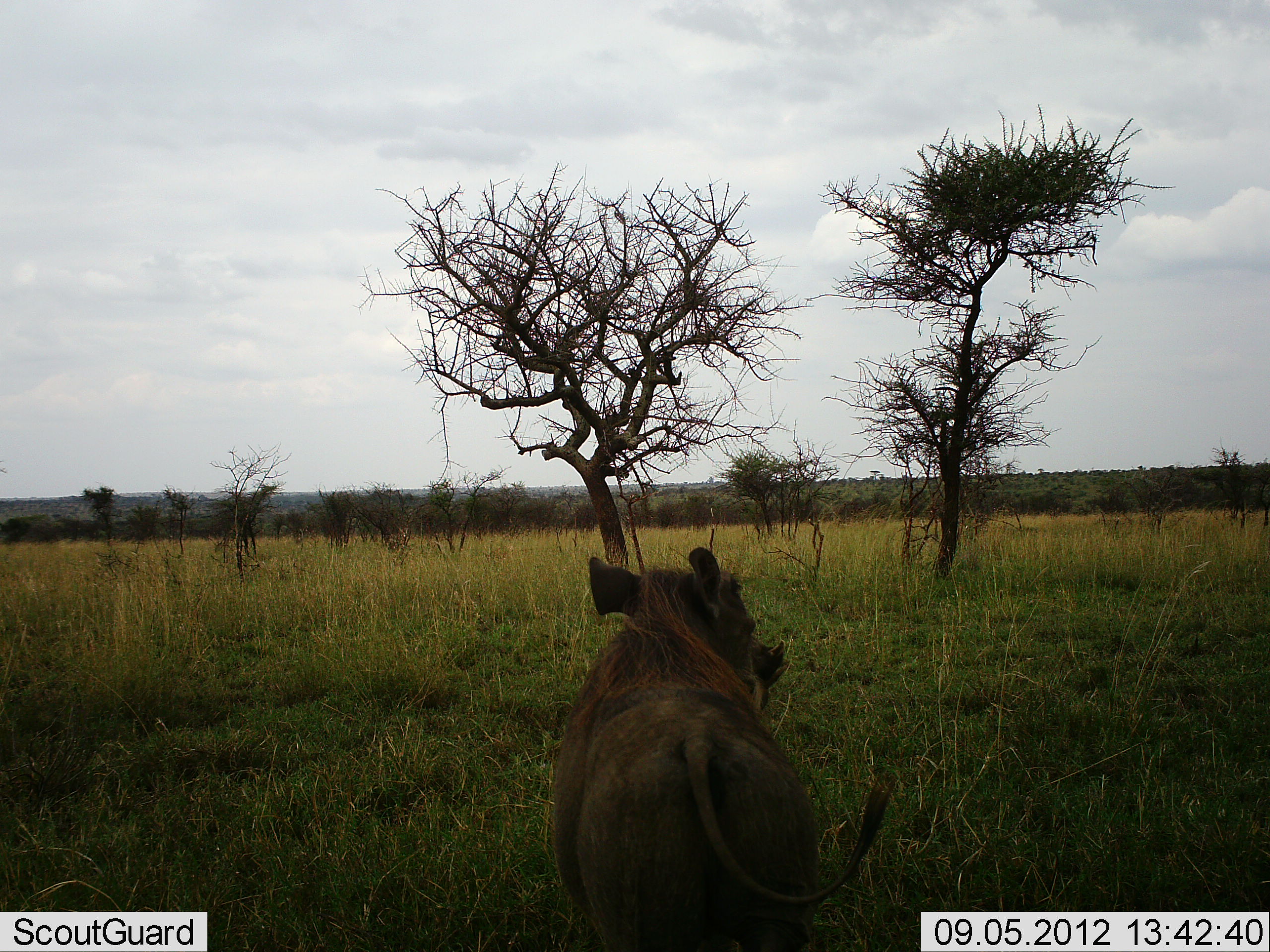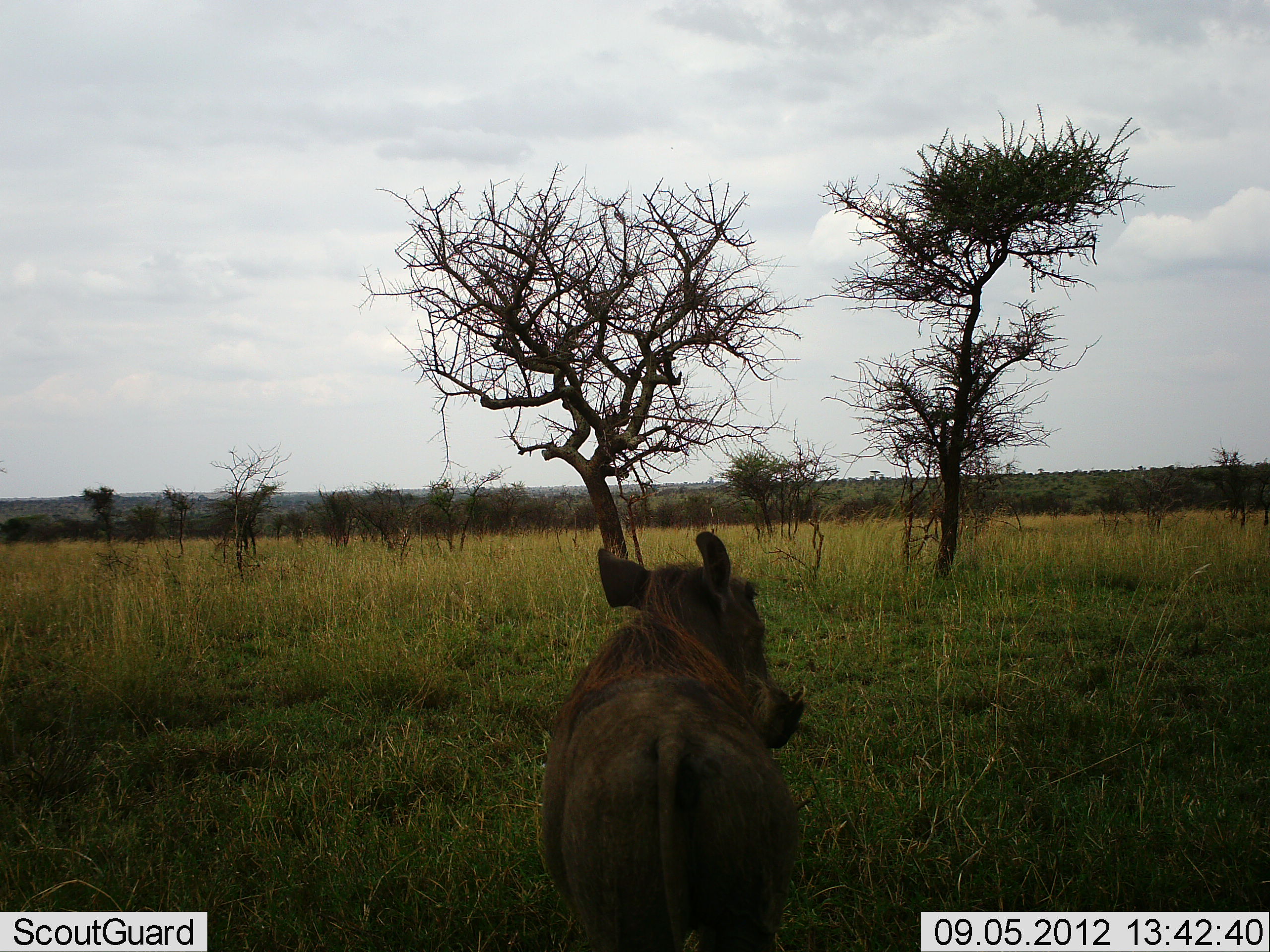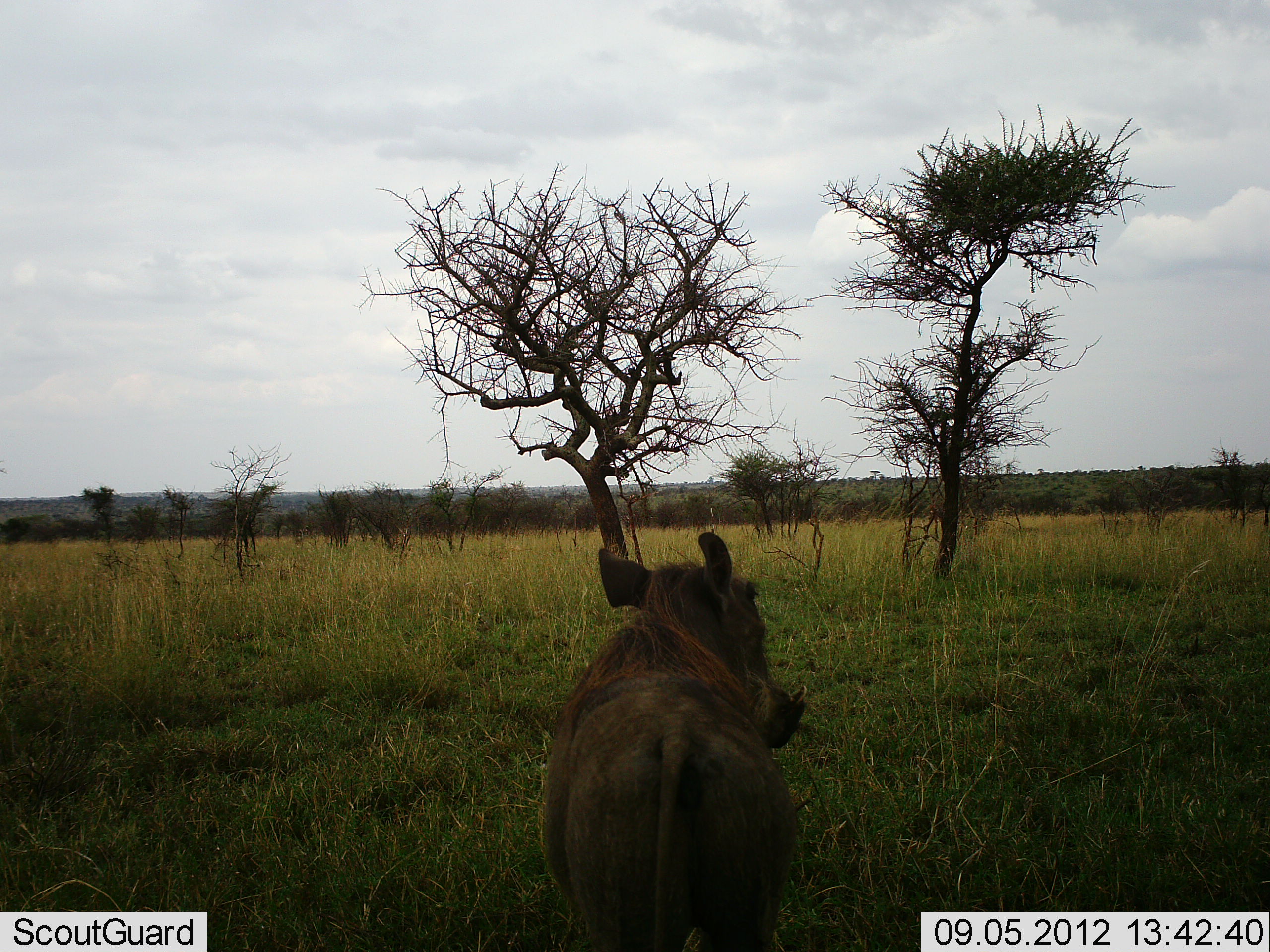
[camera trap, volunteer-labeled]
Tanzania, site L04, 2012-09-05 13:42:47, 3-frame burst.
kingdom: Animalia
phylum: Chordata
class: Mammalia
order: Artiodactyla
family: Suidae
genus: Phacochoerus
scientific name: Phacochoerus africanus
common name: warthog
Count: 1.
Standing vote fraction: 100%.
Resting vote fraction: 0%.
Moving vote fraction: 0%.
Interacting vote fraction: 0%.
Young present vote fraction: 0%.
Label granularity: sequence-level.